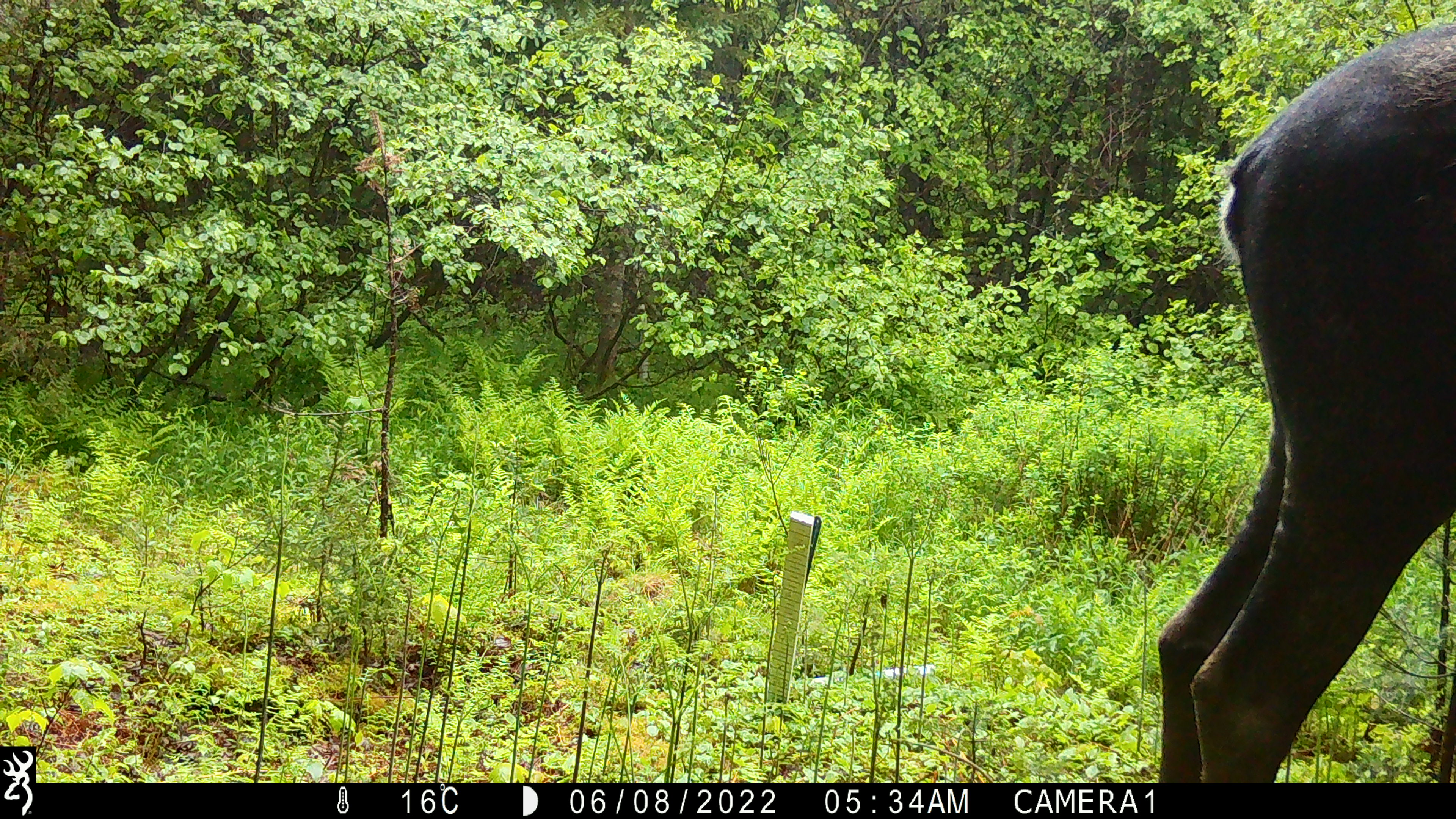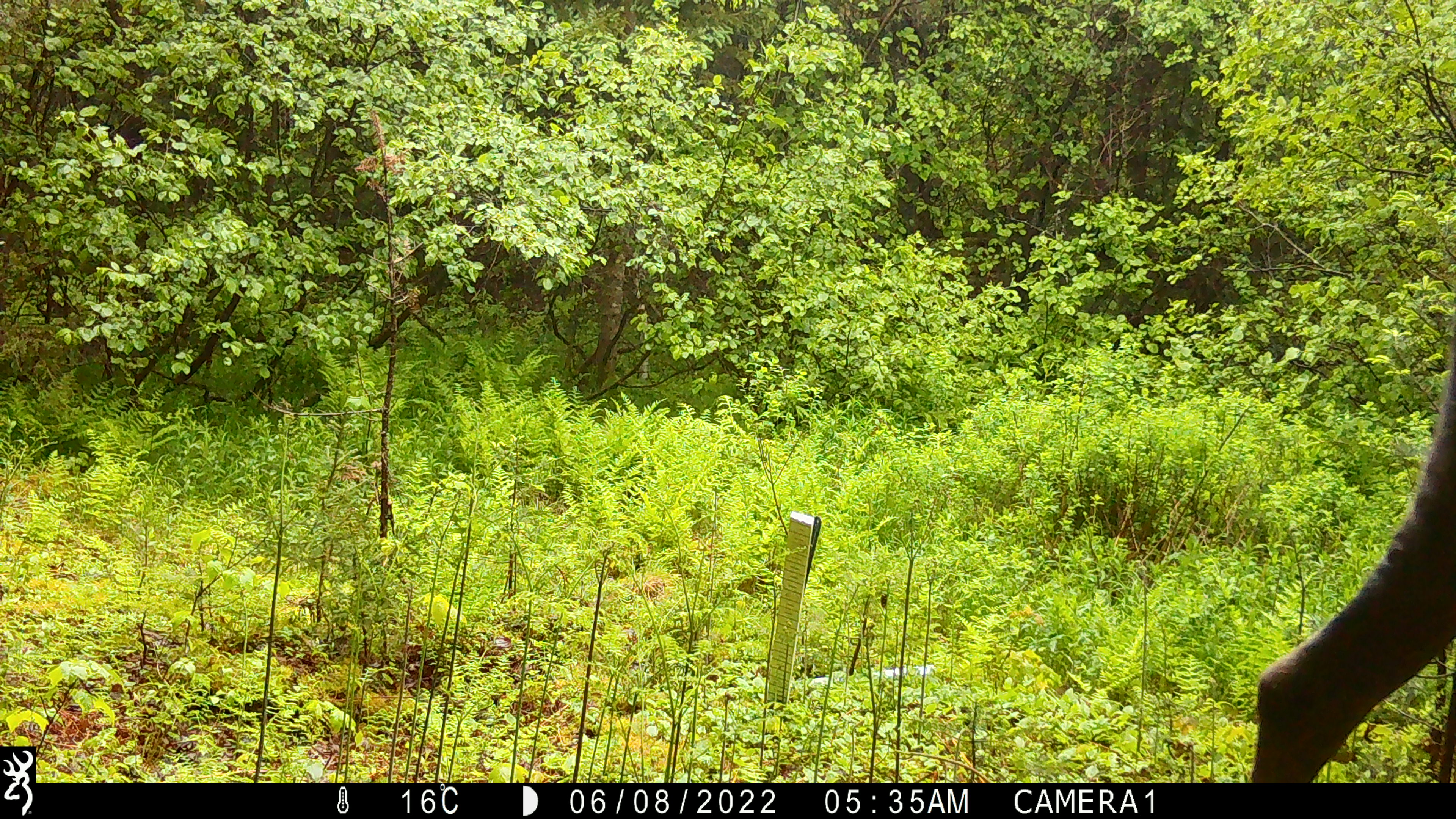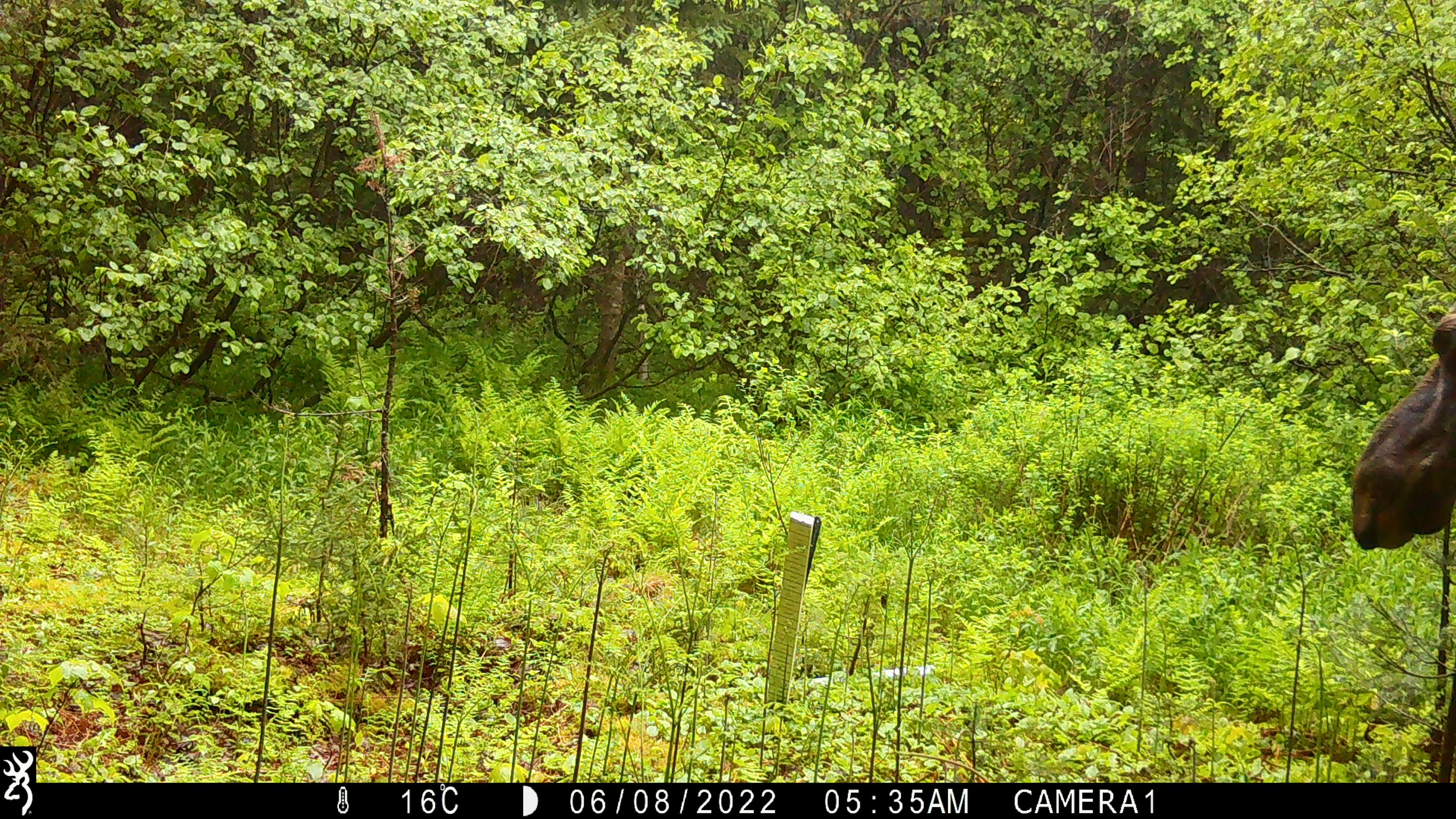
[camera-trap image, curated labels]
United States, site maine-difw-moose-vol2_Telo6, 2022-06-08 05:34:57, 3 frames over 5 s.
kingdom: Animalia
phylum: Chordata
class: Mammalia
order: Artiodactyla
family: Cervidae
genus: Alces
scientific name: Alces alces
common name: moose